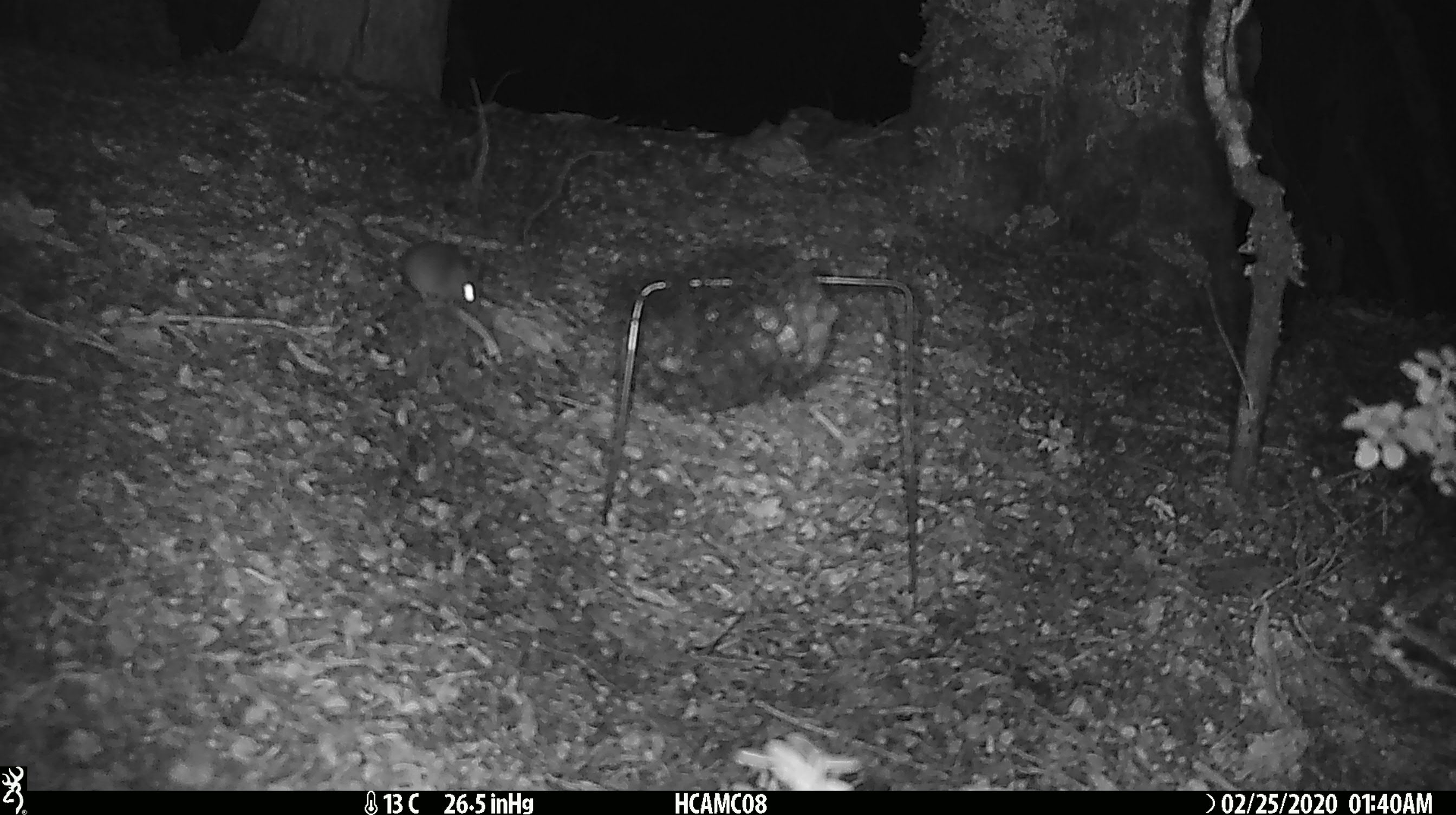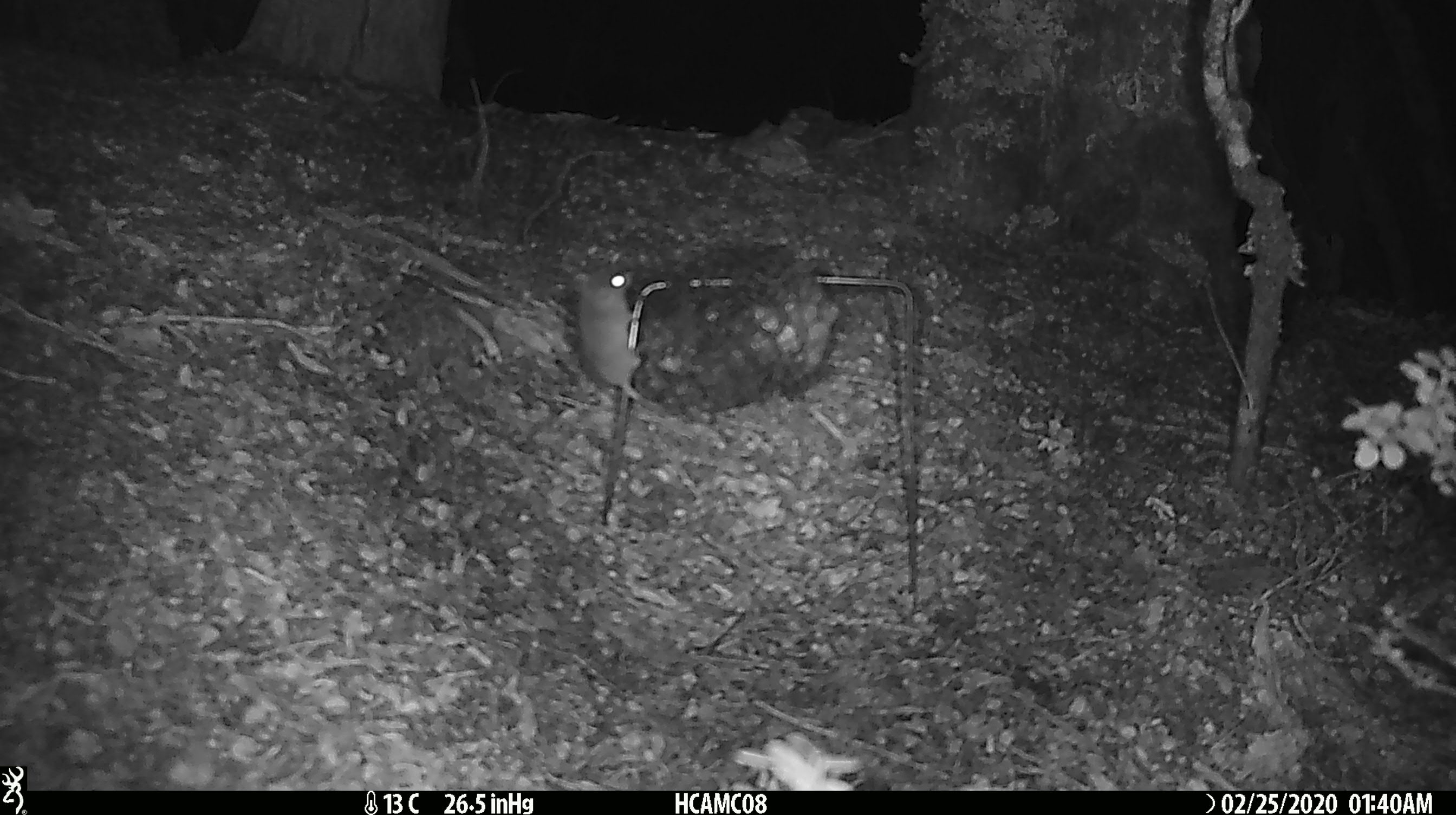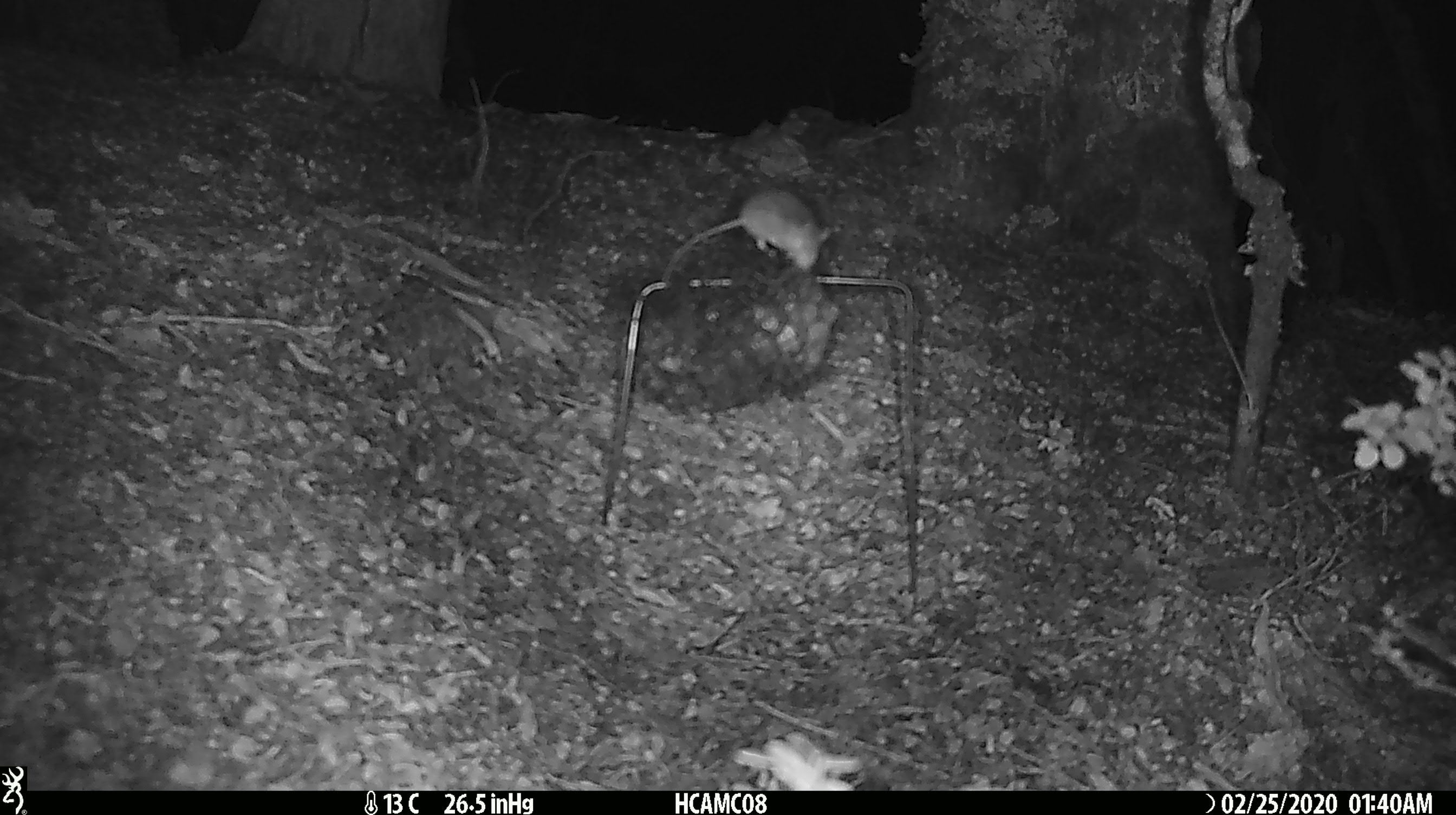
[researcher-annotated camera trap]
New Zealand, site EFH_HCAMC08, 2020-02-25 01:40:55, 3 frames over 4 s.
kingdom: Animalia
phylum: Chordata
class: Mammalia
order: Rodentia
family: Muridae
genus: Mus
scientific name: Mus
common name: mouse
Mouse (Mus).